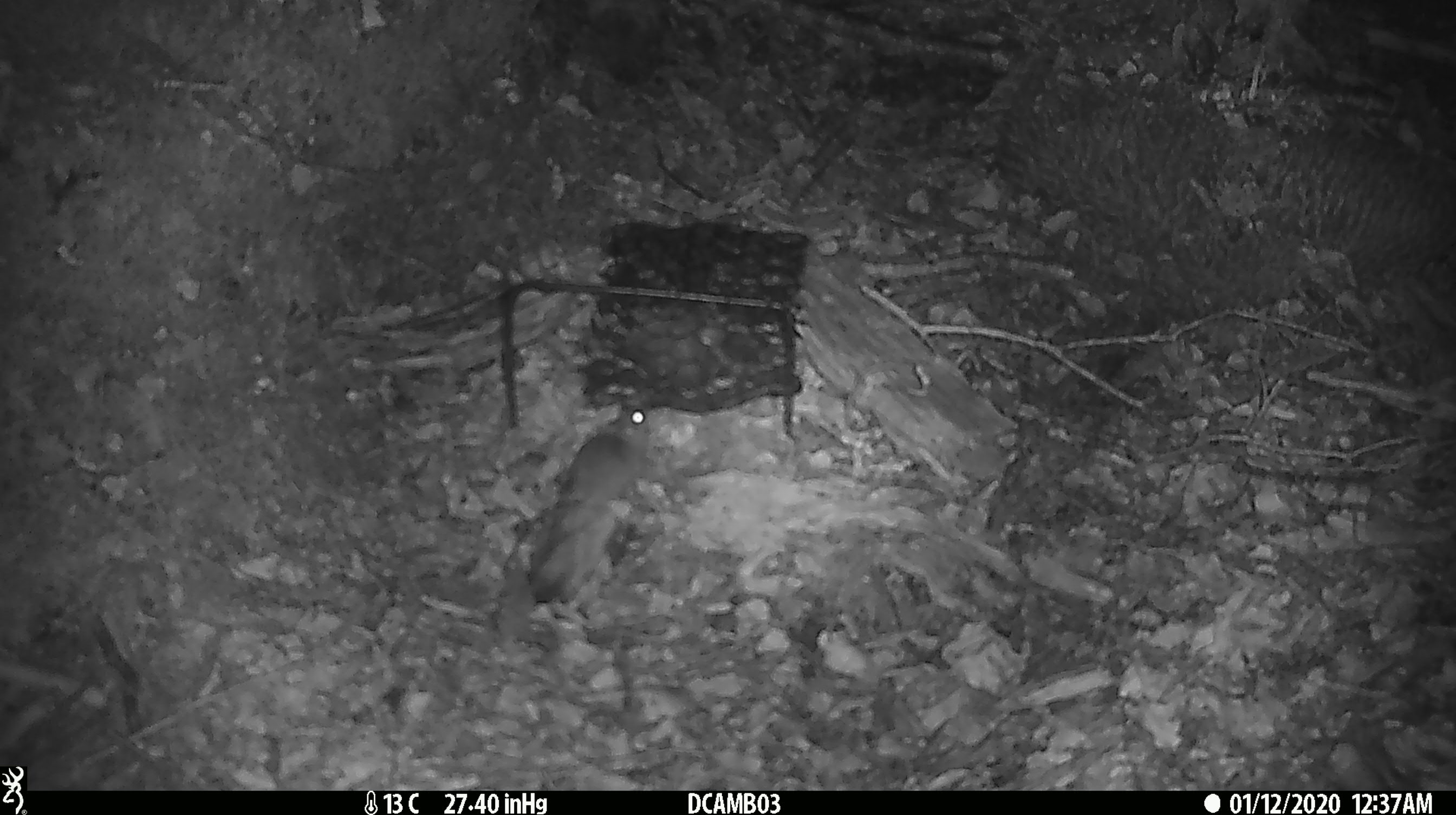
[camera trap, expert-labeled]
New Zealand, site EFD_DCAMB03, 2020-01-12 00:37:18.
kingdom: Animalia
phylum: Chordata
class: Mammalia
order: Rodentia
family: Muridae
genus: Mus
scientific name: Mus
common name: mouse